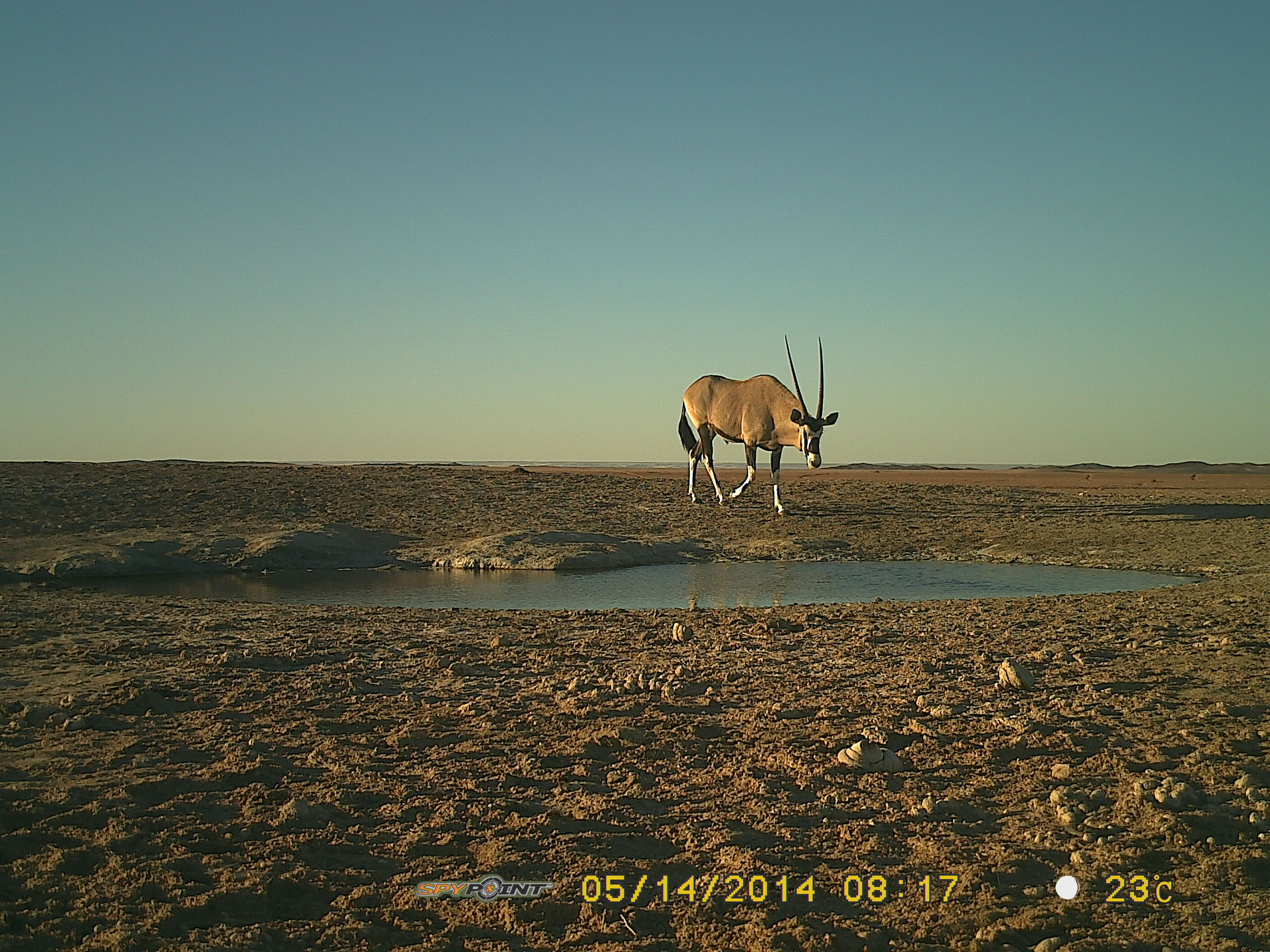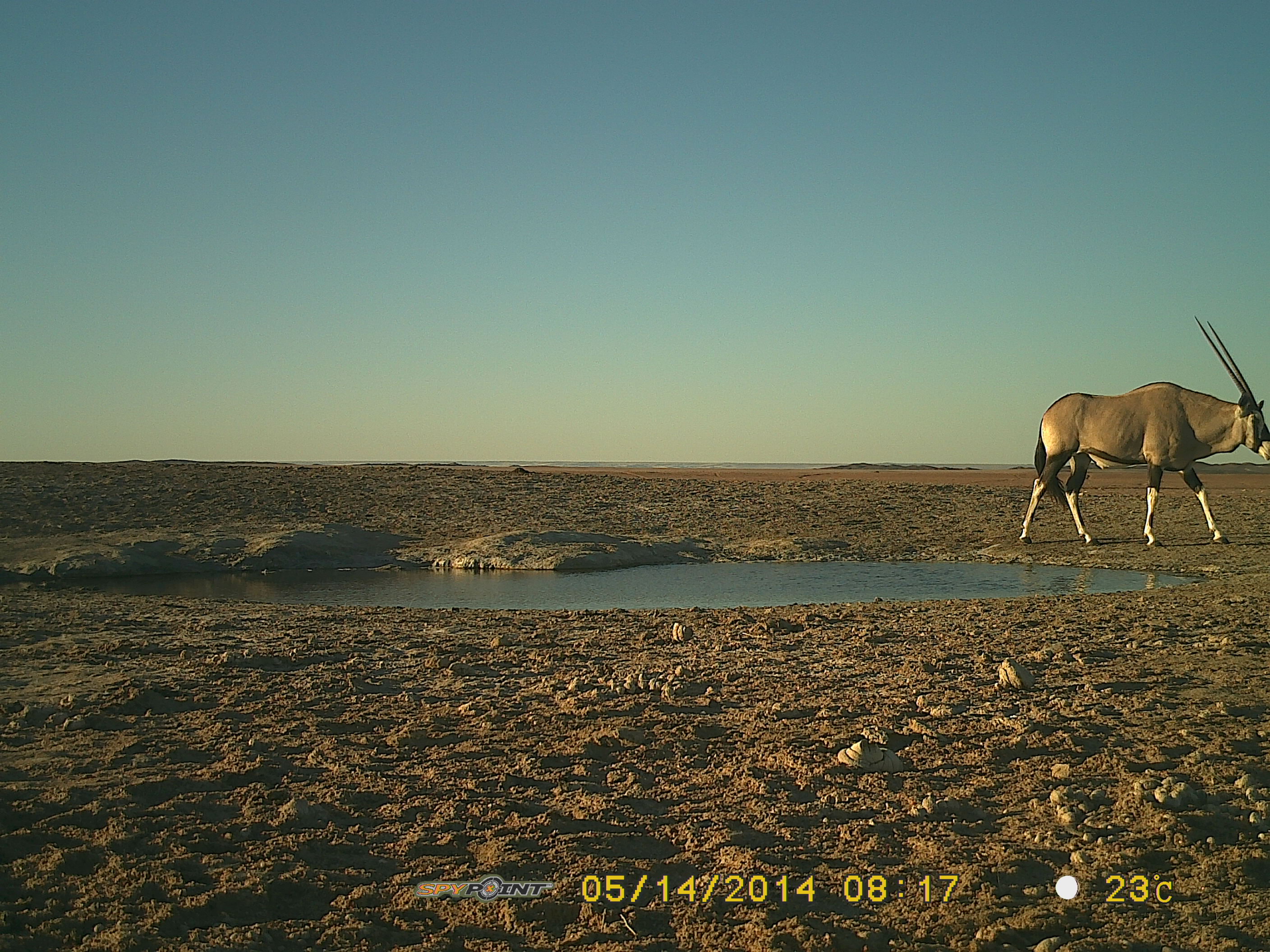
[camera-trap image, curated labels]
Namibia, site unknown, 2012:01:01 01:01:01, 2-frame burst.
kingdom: Animalia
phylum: Chordata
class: Mammalia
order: Artiodactyla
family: Bovidae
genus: Oryx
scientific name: Oryx gazella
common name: gemsbok